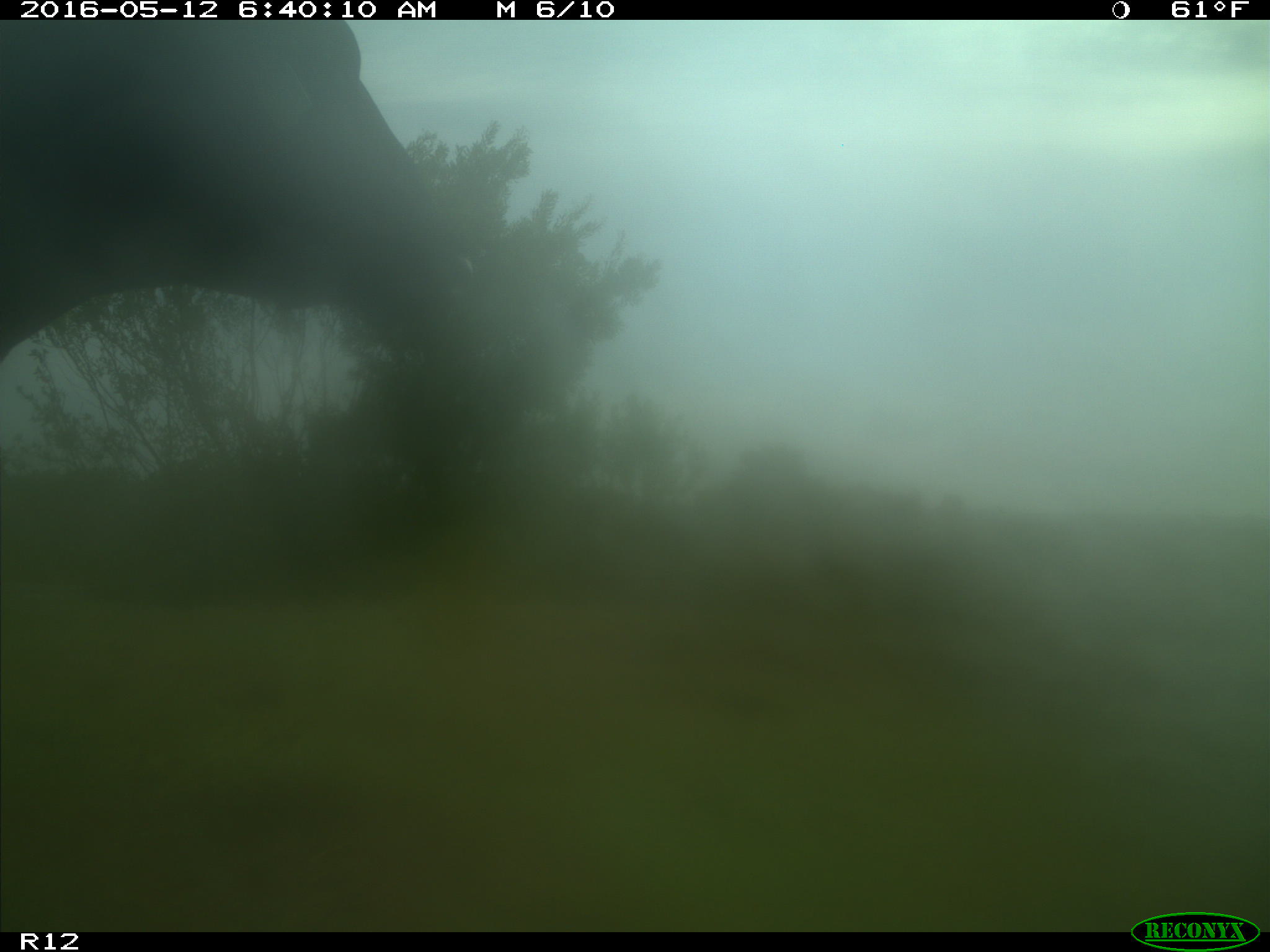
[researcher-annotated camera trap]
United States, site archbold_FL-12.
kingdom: Animalia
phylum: Chordata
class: Mammalia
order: Artiodactyla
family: Bovidae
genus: Bos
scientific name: Bos taurus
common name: domestic cow